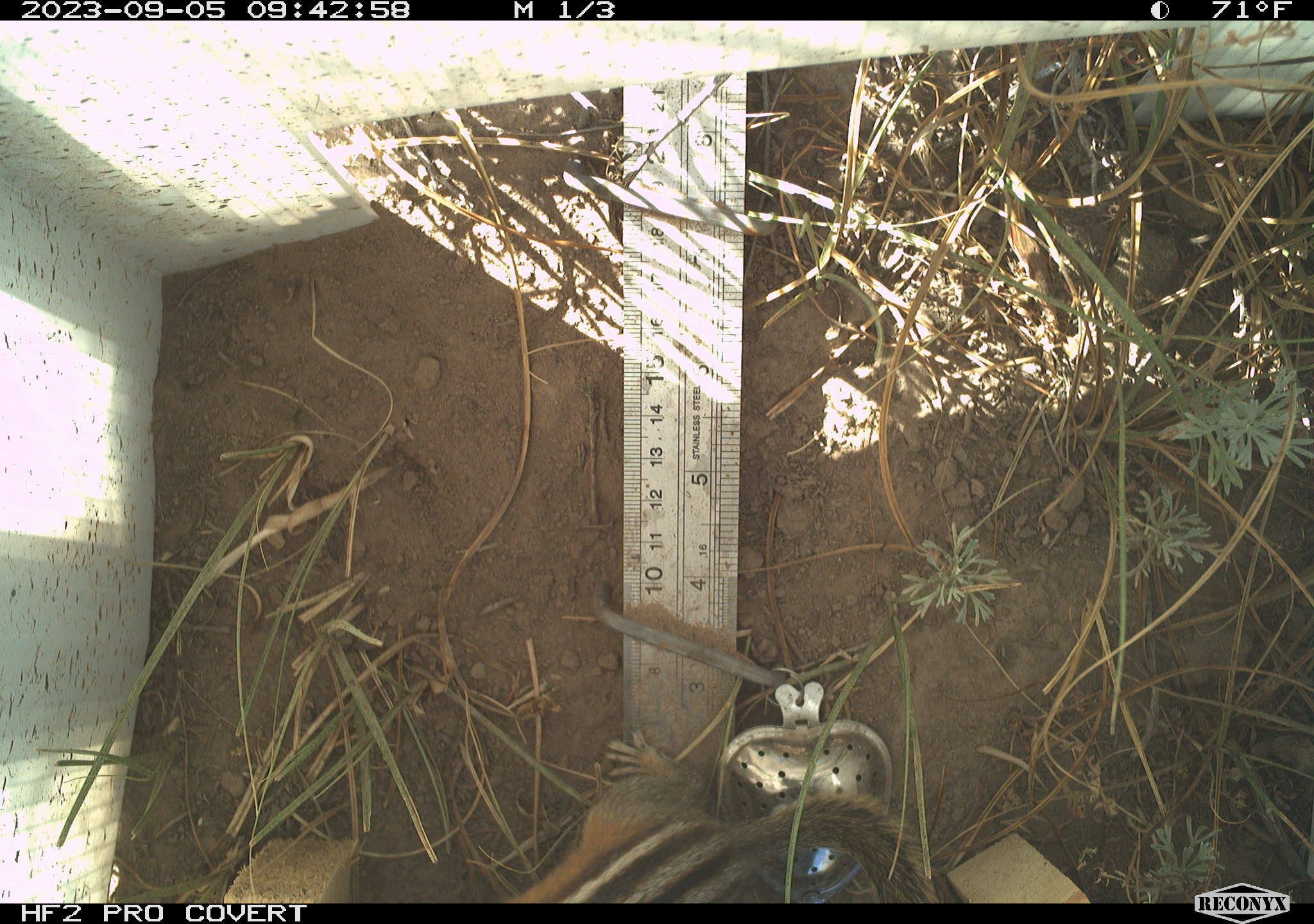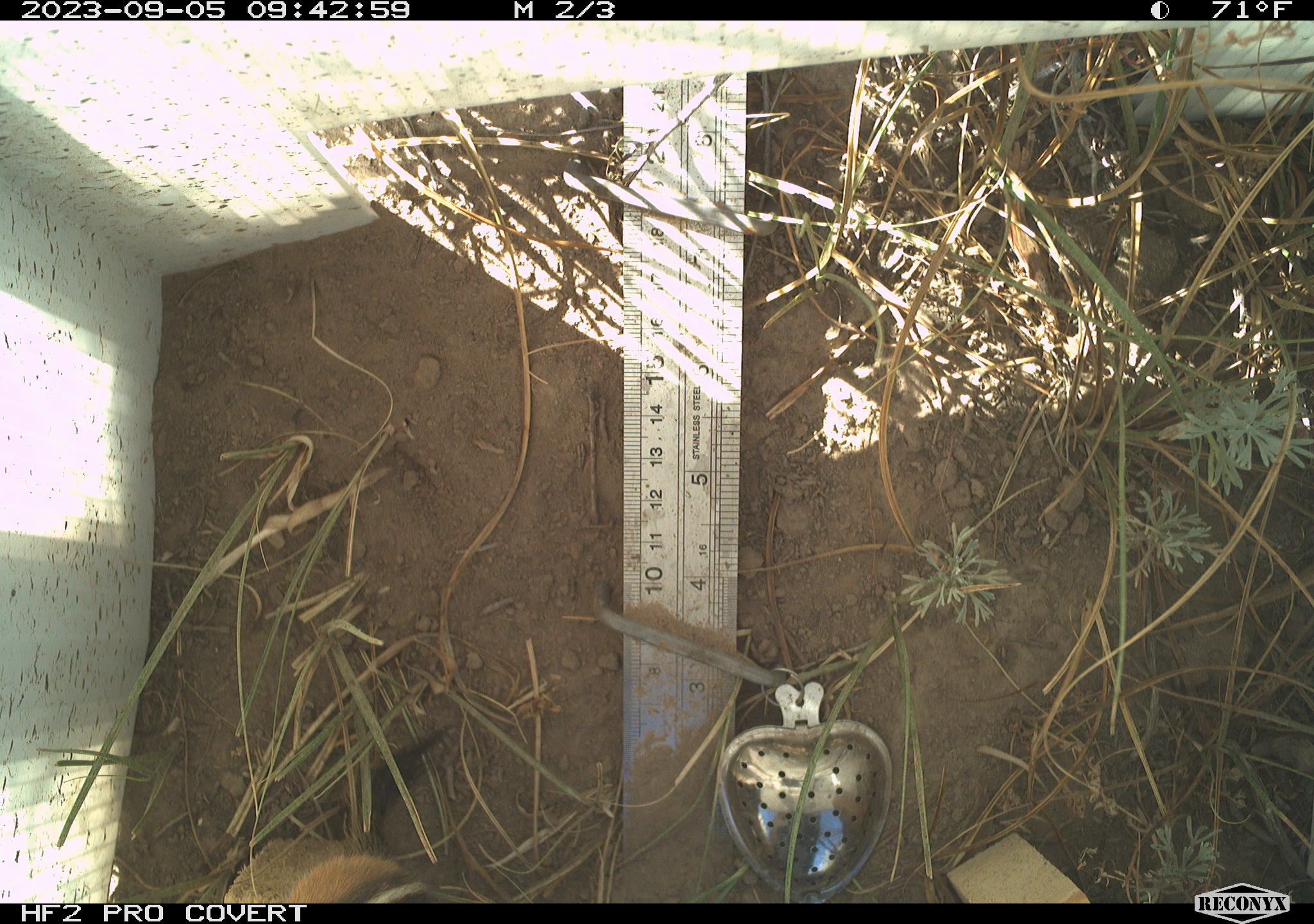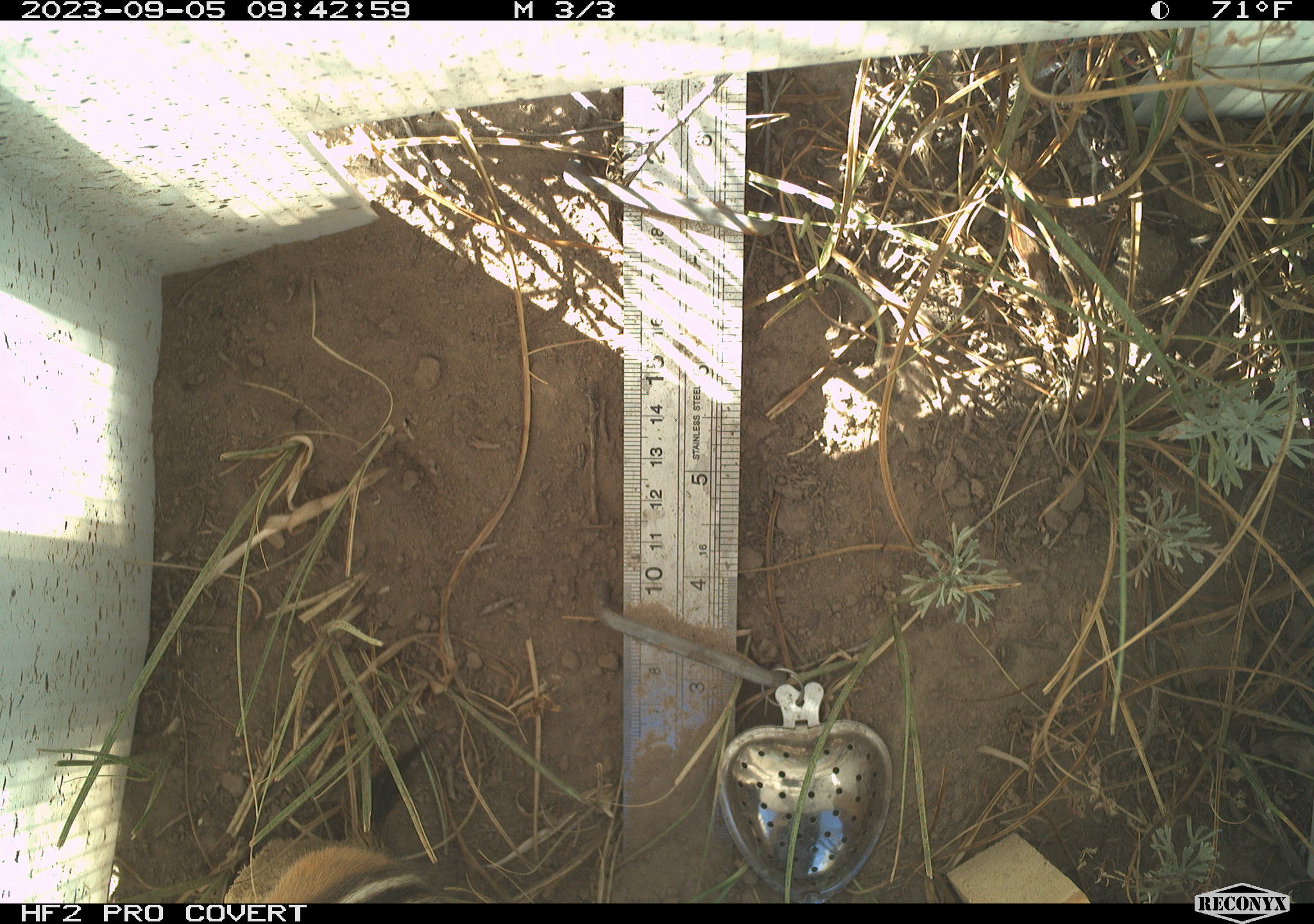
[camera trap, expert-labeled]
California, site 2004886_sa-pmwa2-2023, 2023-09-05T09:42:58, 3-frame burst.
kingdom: Animalia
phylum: Chordata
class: Mammalia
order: Rodentia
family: Sciuridae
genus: Neotamias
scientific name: Neotamias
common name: western chipmunks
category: neotamias species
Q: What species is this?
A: Neotamias species (western chipmunks) (Neotamias).